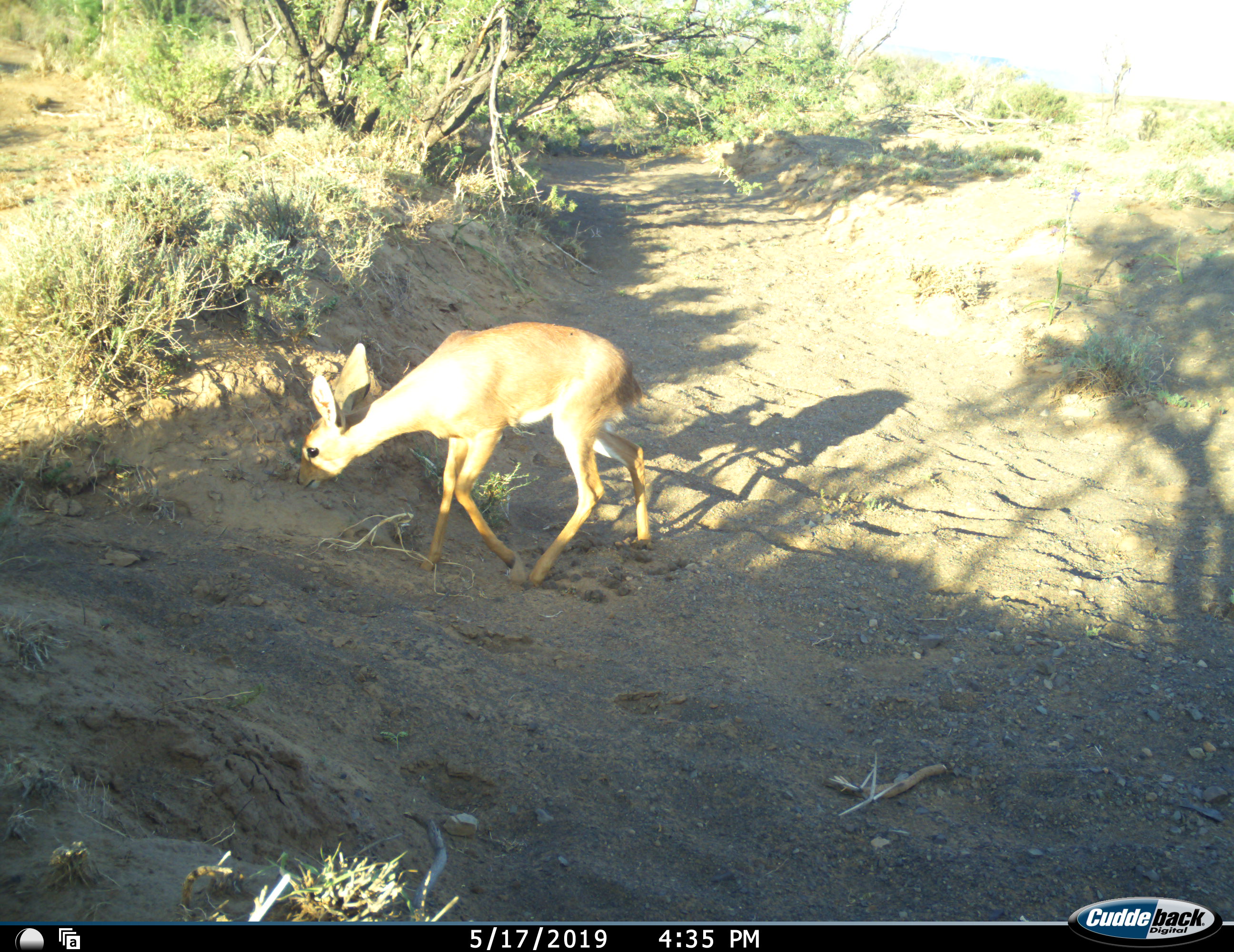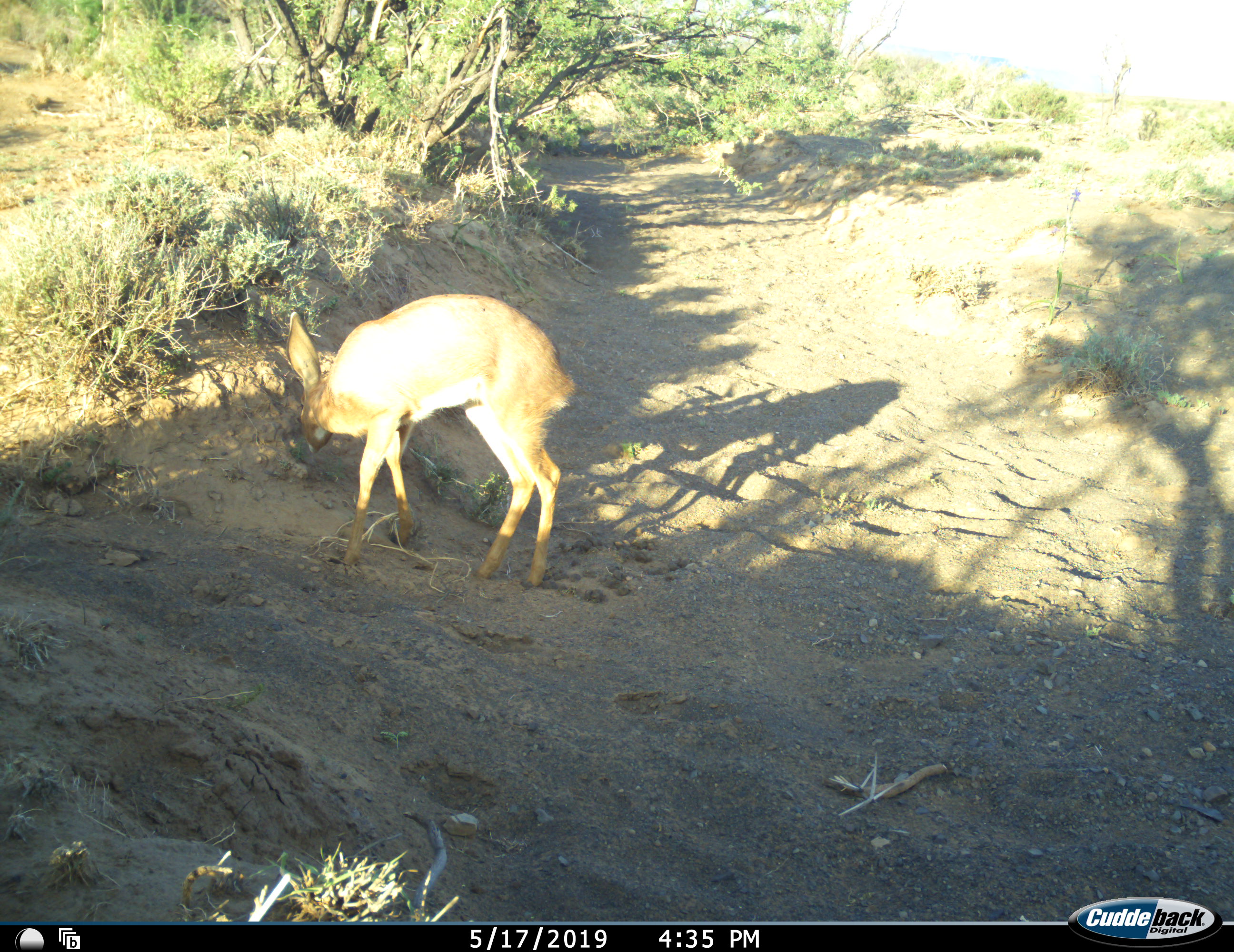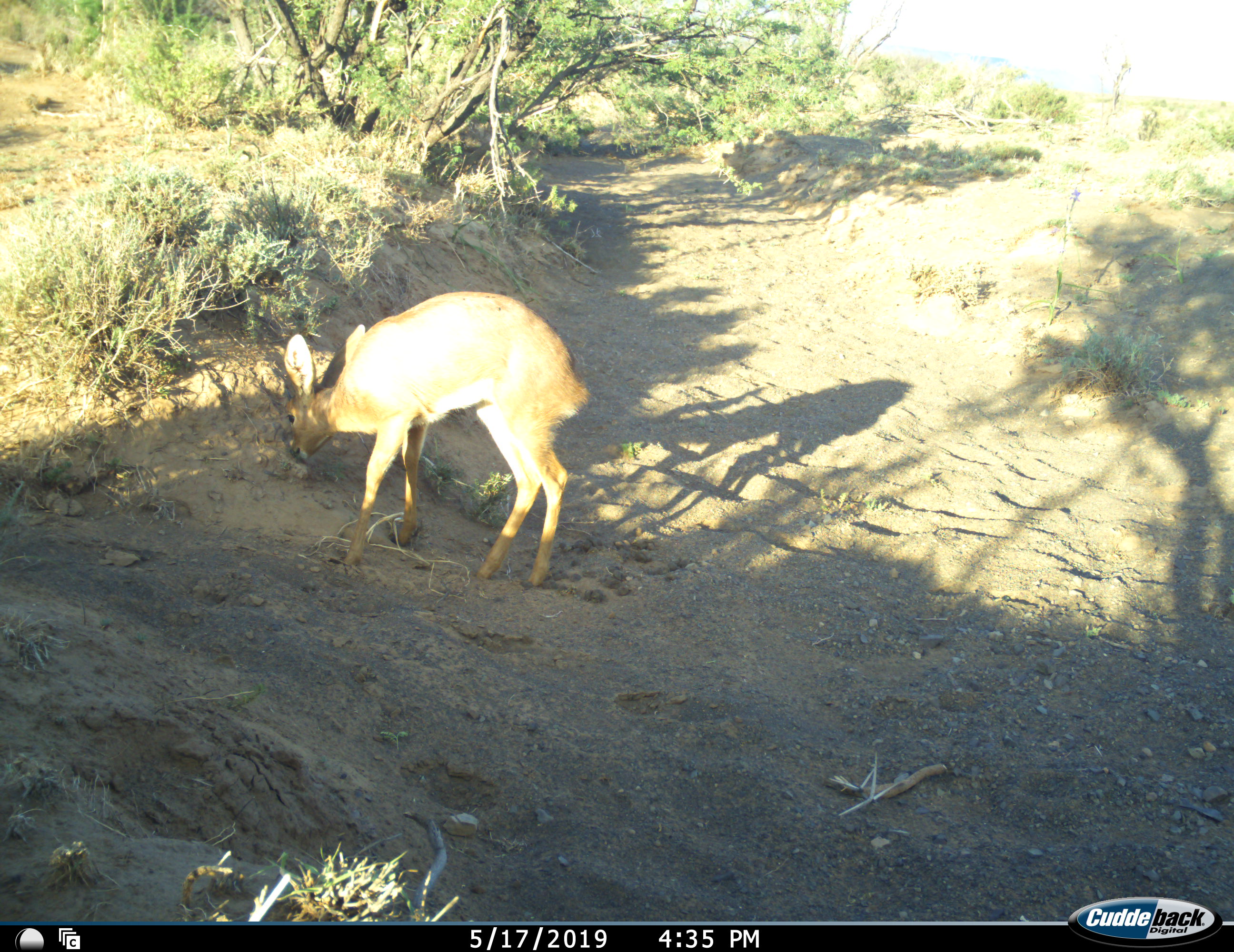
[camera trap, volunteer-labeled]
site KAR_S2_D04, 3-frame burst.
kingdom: Animalia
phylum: Chordata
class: Mammalia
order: Artiodactyla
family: Bovidae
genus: Raphicerus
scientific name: Raphicerus campestris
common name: steenbok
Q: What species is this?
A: Steenbok (Raphicerus campestris).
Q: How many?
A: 1.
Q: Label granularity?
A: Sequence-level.